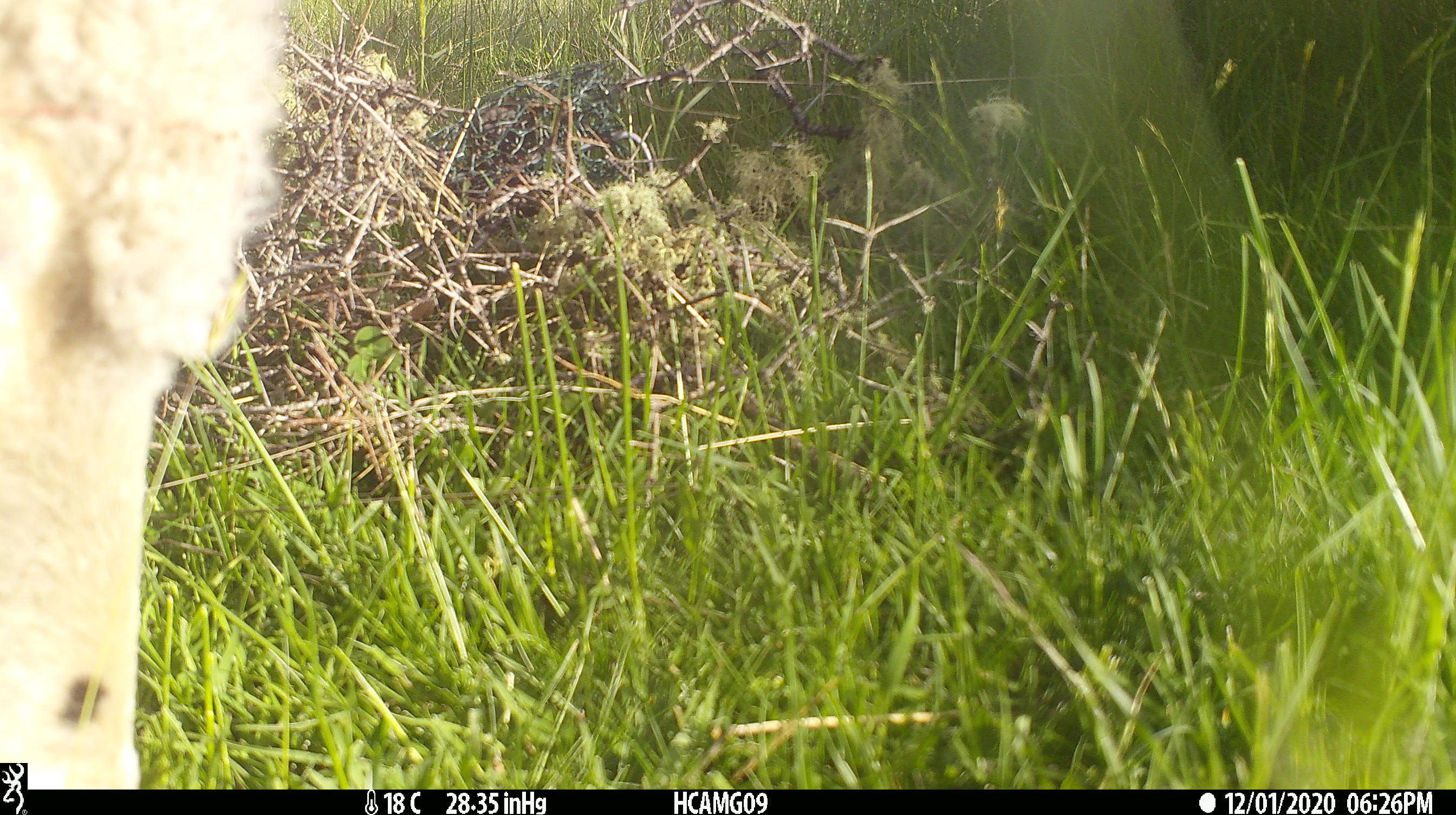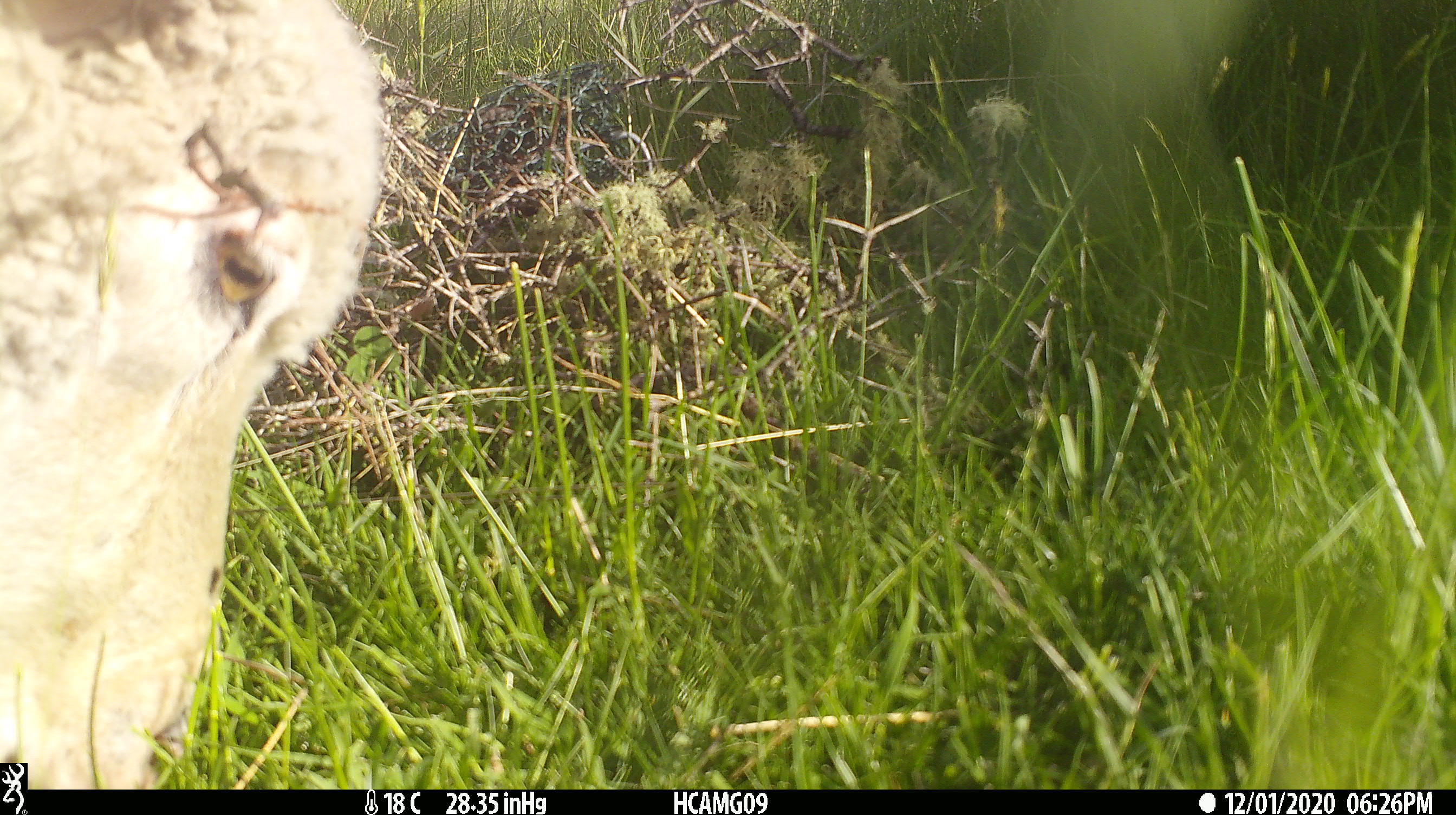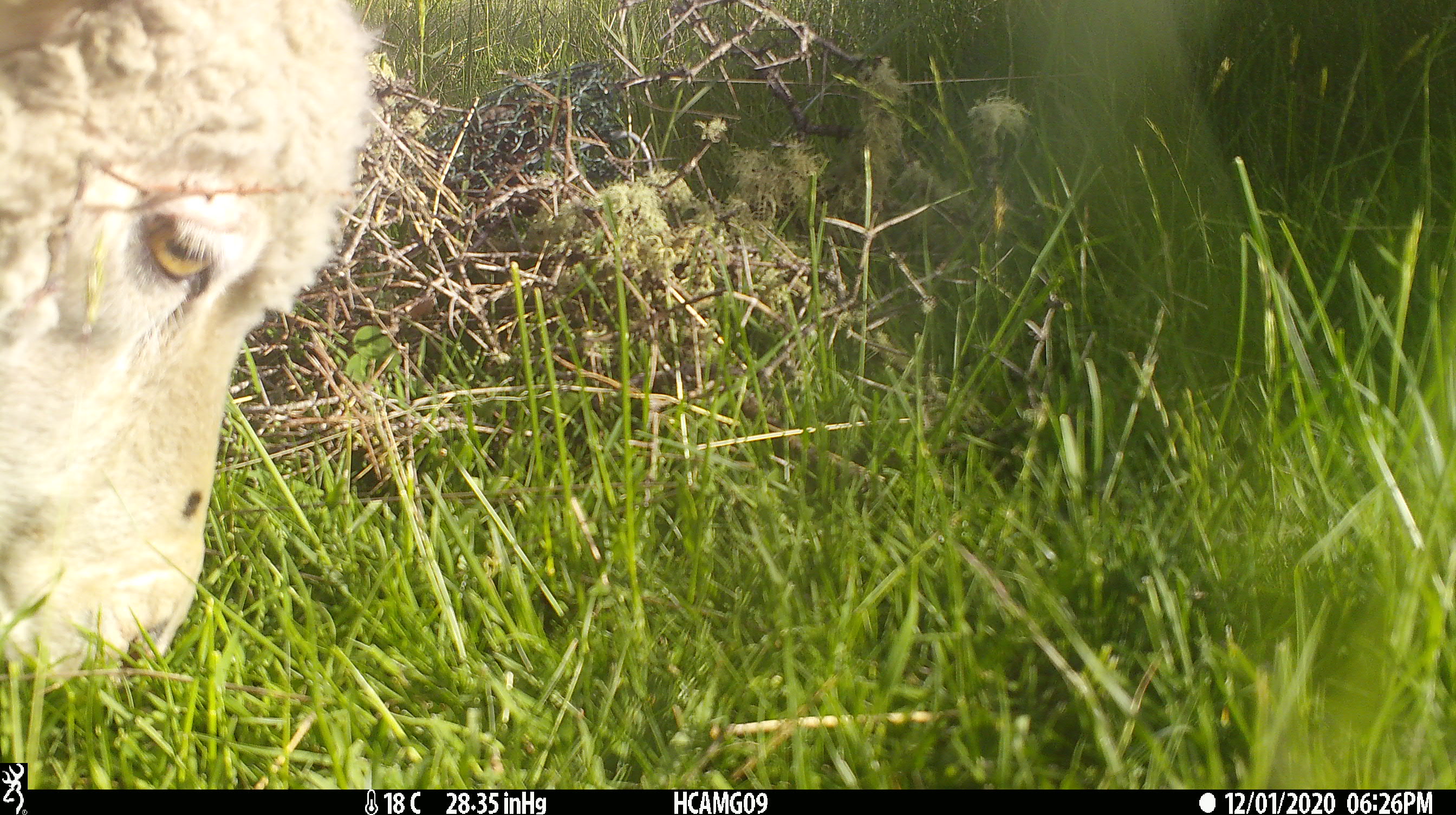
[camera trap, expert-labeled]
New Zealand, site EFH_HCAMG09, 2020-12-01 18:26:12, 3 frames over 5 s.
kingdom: Animalia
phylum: Chordata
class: Mammalia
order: Artiodactyla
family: Bovidae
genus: Ovis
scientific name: Ovis aries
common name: domestic sheep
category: sheep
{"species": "sheep (domestic sheep) (Ovis aries)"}